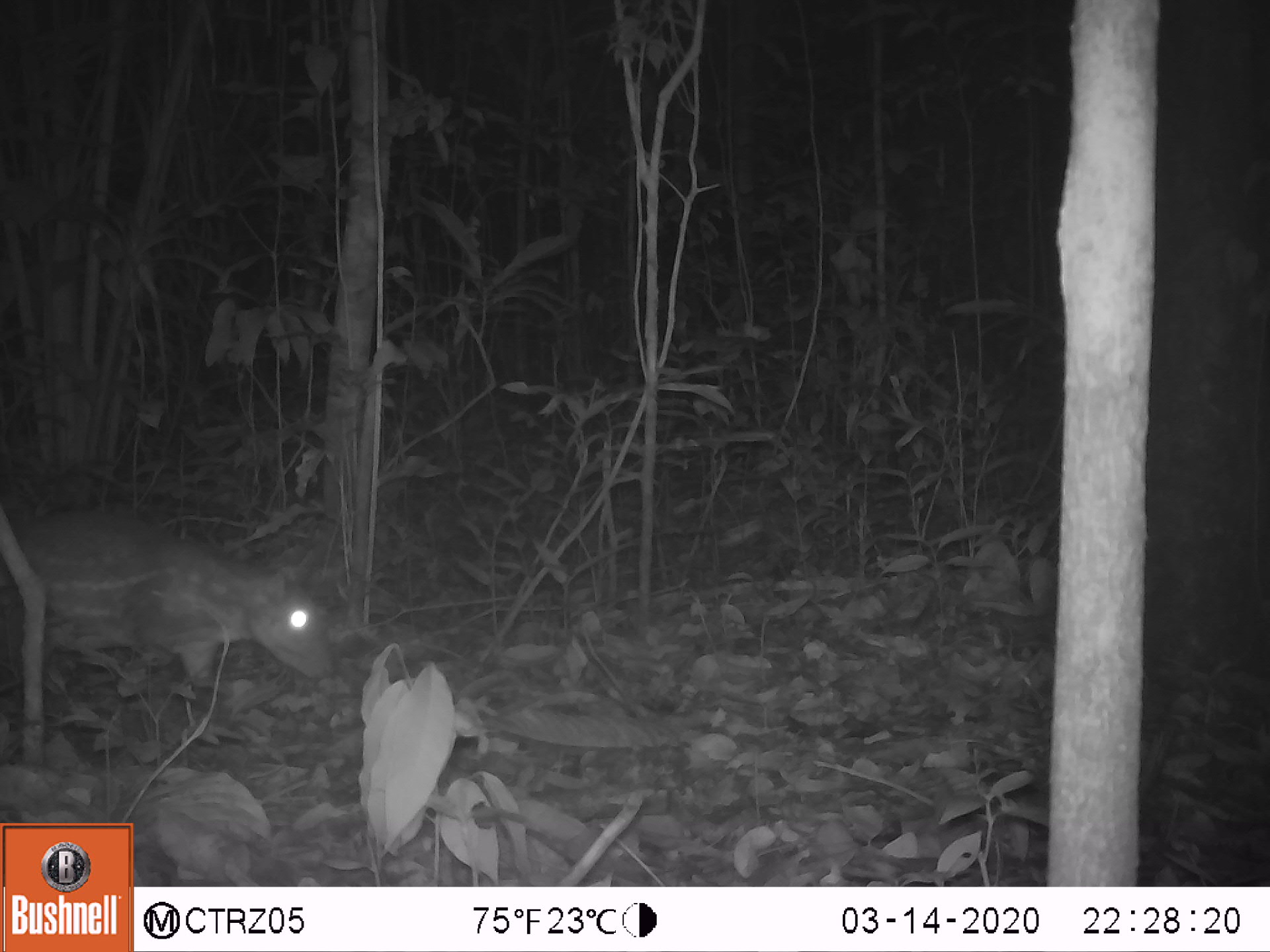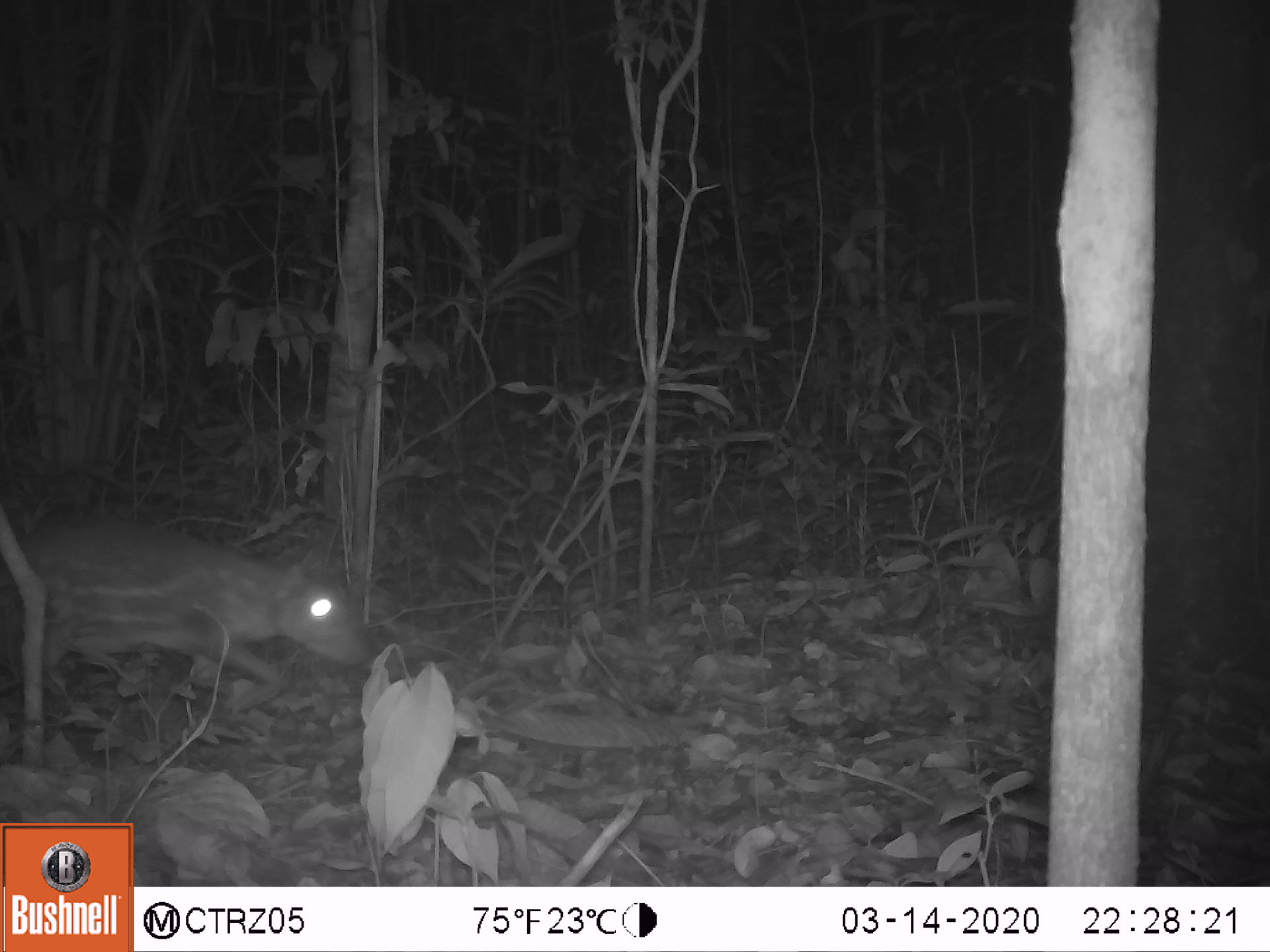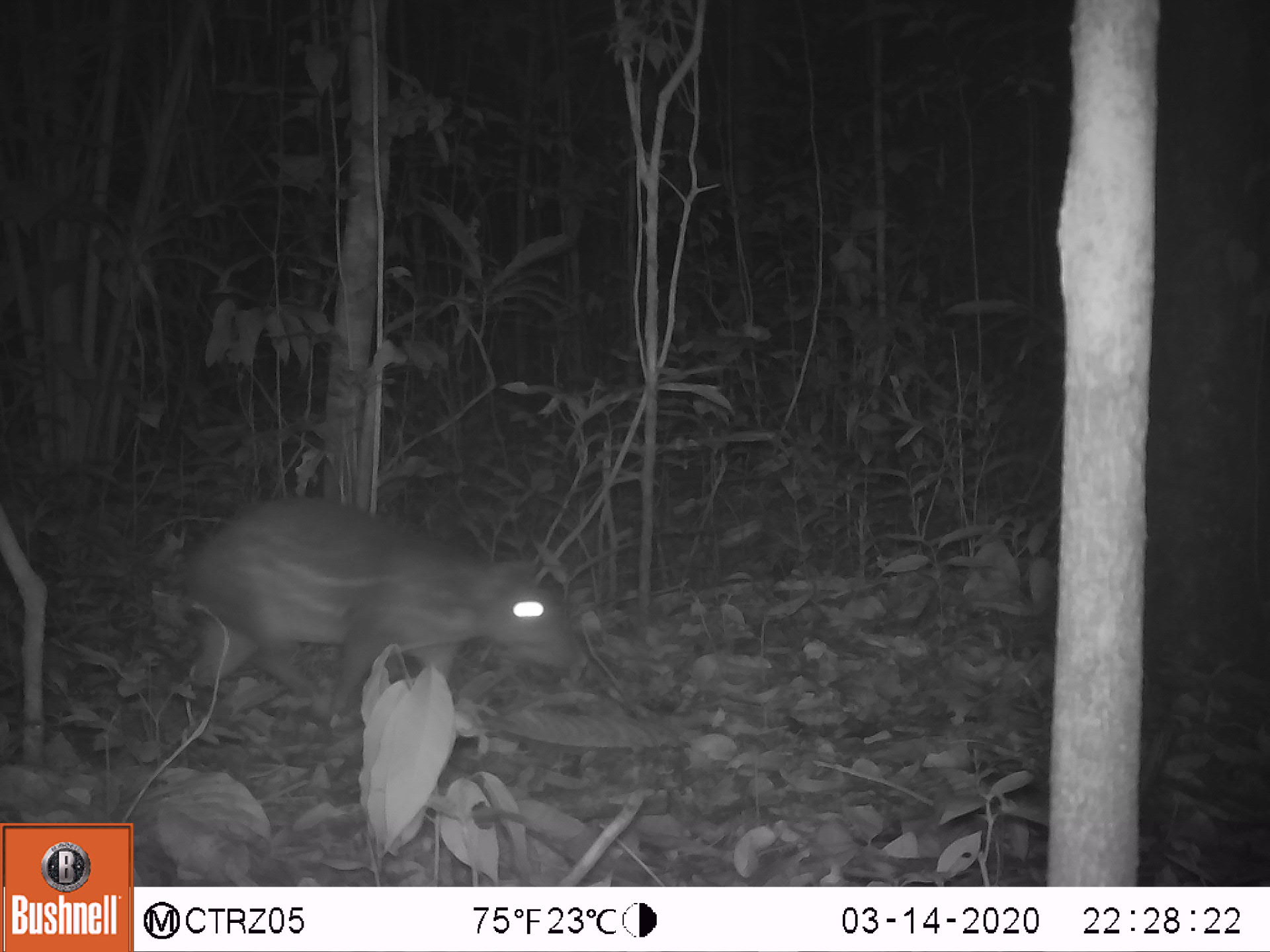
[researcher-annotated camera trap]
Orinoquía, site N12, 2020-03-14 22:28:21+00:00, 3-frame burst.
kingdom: Animalia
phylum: Chordata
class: Mammalia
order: Rodentia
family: Cuniculidae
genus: Cuniculus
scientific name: Cuniculus paca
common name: spotted paca